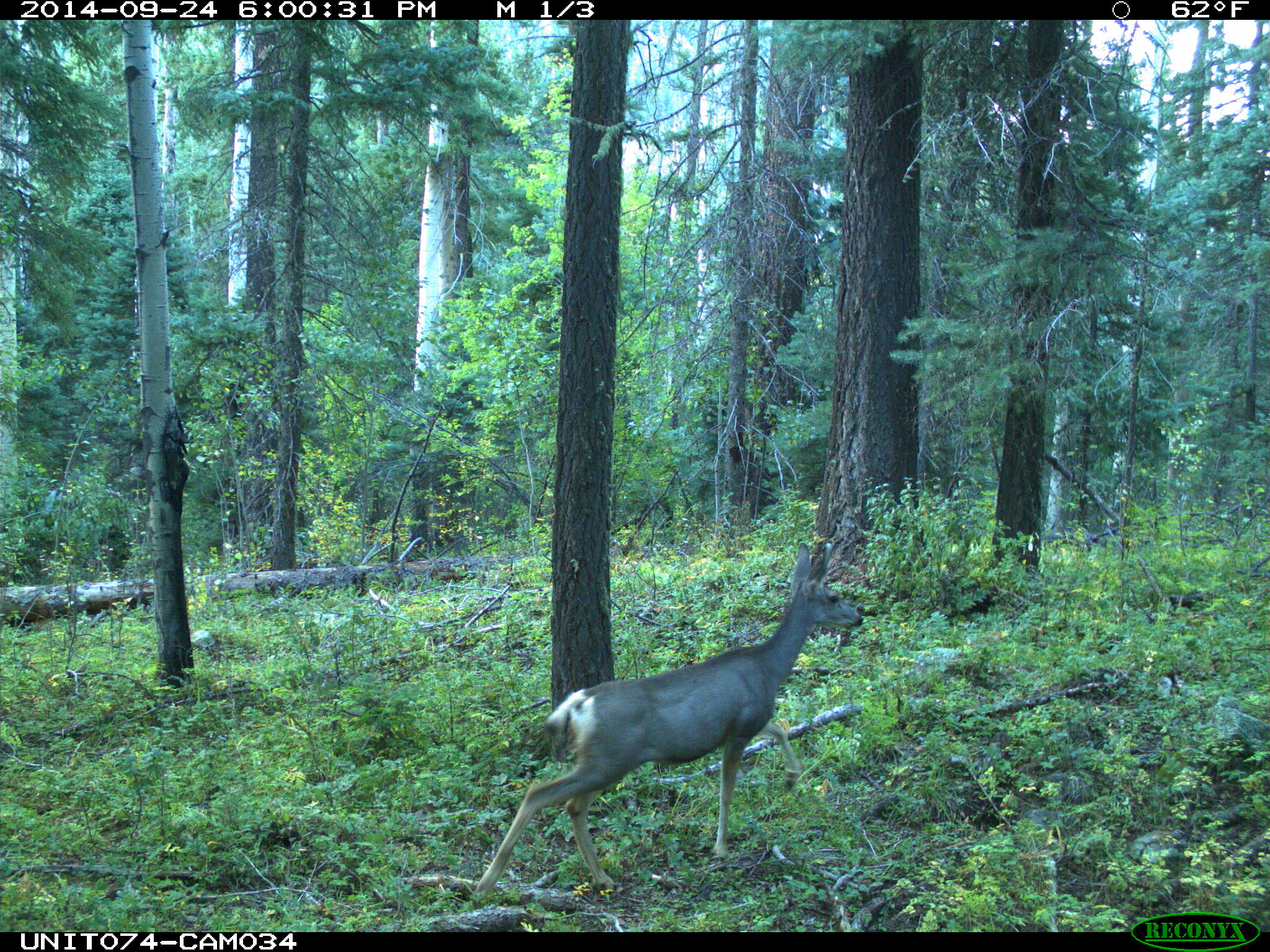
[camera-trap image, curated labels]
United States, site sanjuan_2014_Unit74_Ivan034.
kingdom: Animalia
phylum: Chordata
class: Mammalia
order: Artiodactyla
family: Cervidae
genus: Odocoileus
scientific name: Odocoileus hemionus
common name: mule deer